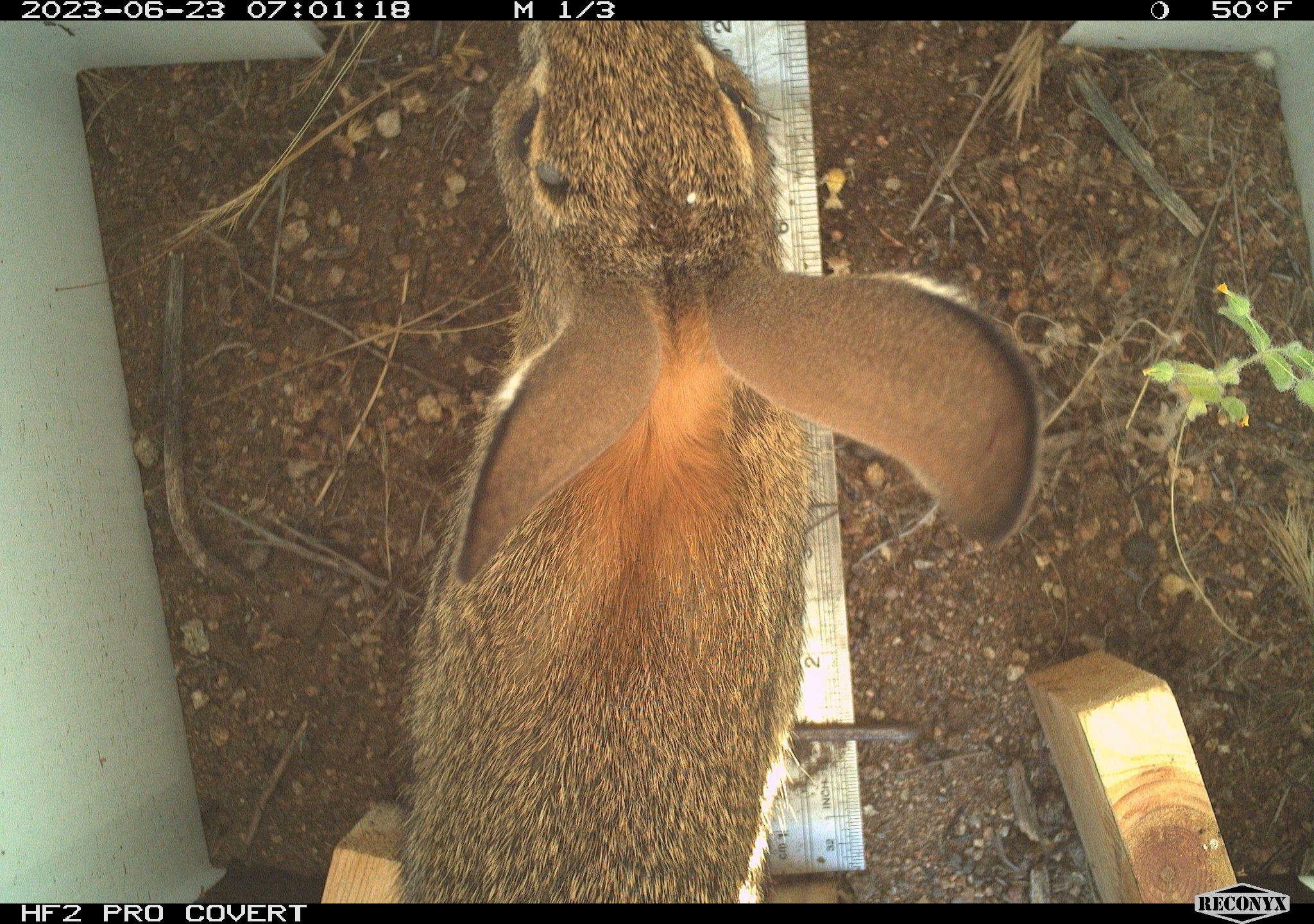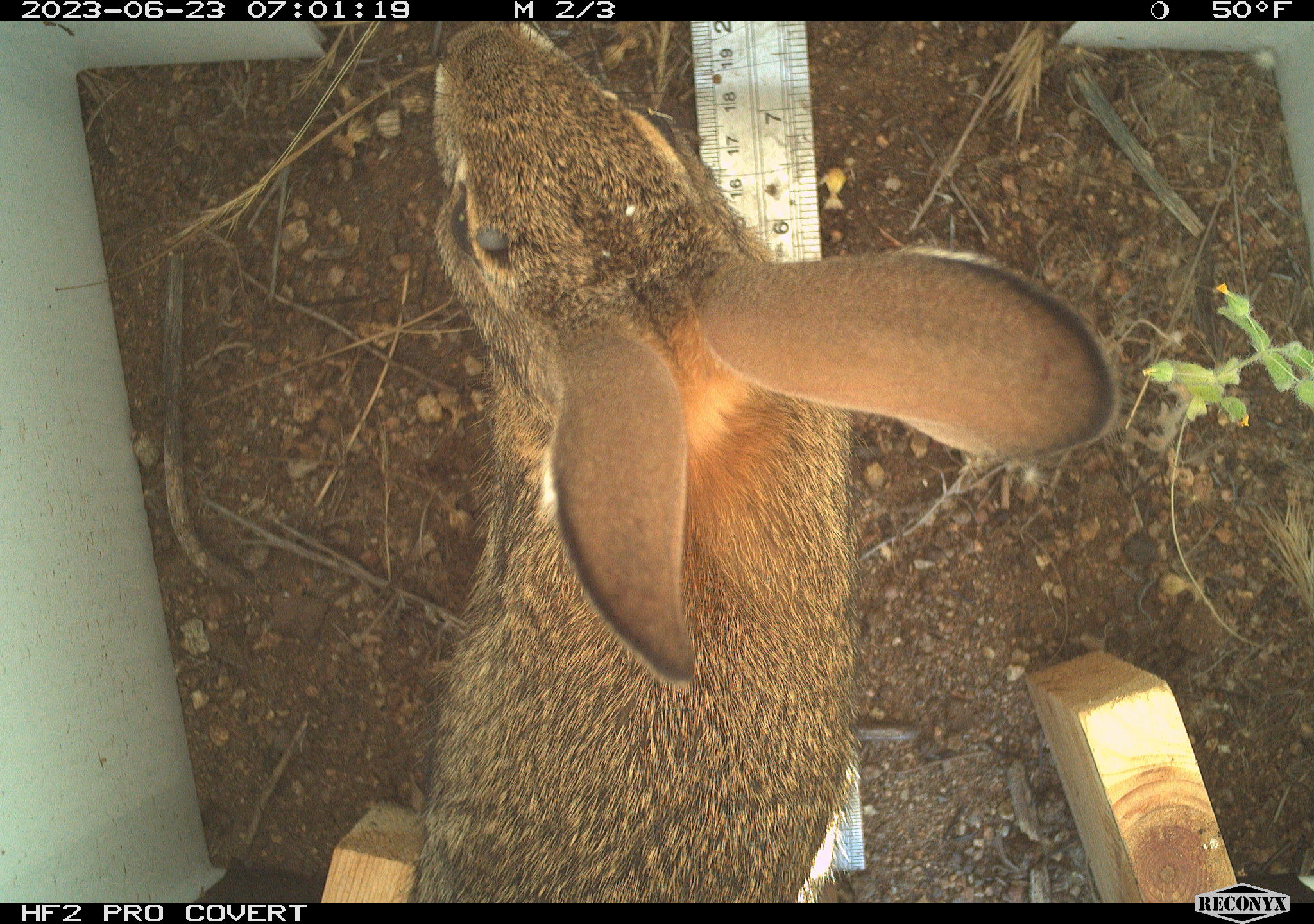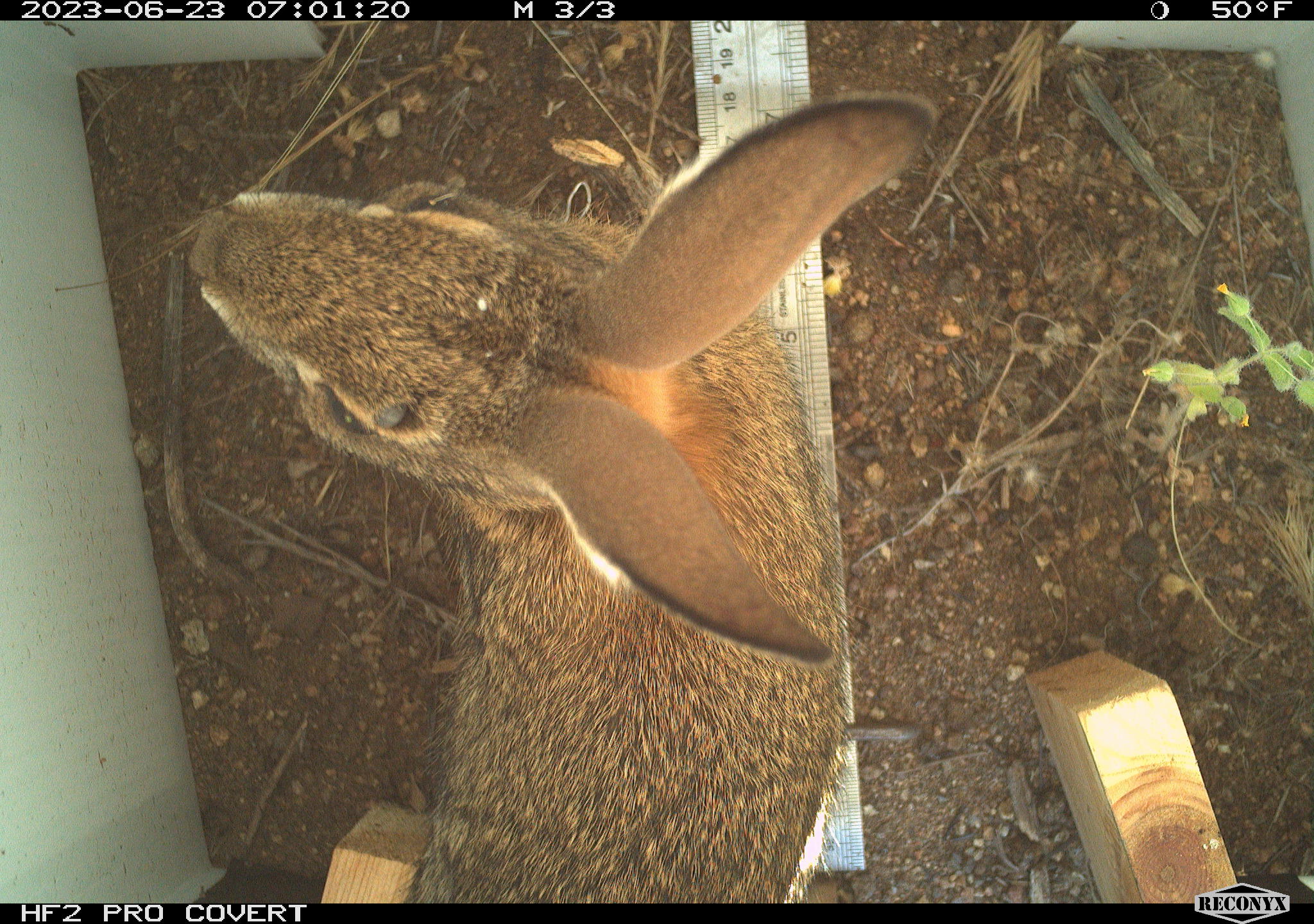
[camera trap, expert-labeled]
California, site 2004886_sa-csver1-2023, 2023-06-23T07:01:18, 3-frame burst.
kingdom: Animalia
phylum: Chordata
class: Mammalia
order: Lagomorpha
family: Leporidae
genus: Sylvilagus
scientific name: Sylvilagus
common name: cottontail rabbits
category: sylvilagus species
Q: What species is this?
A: Sylvilagus species (cottontail rabbits) (Sylvilagus).